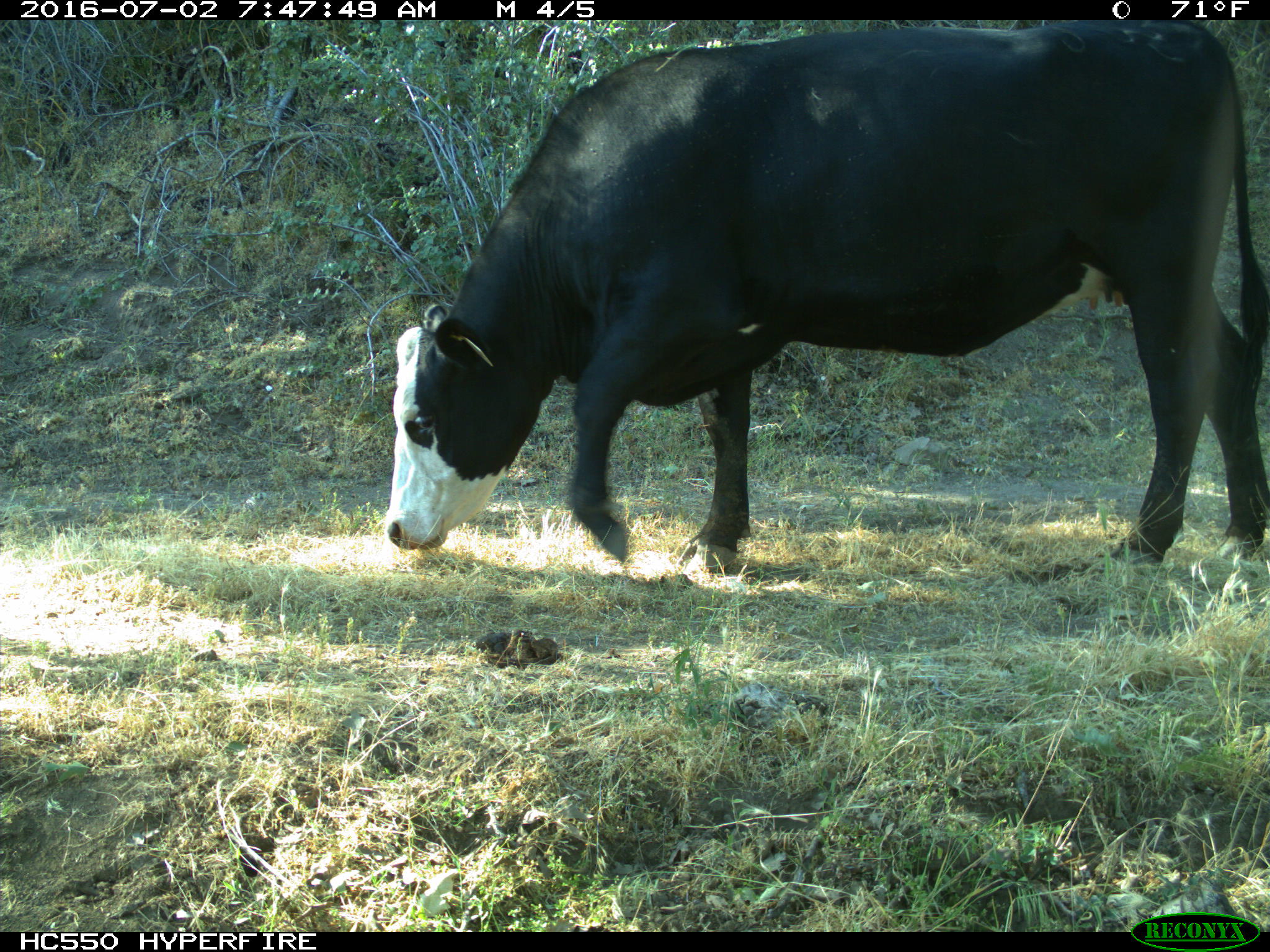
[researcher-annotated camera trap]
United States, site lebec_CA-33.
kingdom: Animalia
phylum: Chordata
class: Mammalia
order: Artiodactyla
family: Bovidae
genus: Bos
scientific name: Bos taurus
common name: domestic cow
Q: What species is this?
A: Bos taurus (domestic cow).